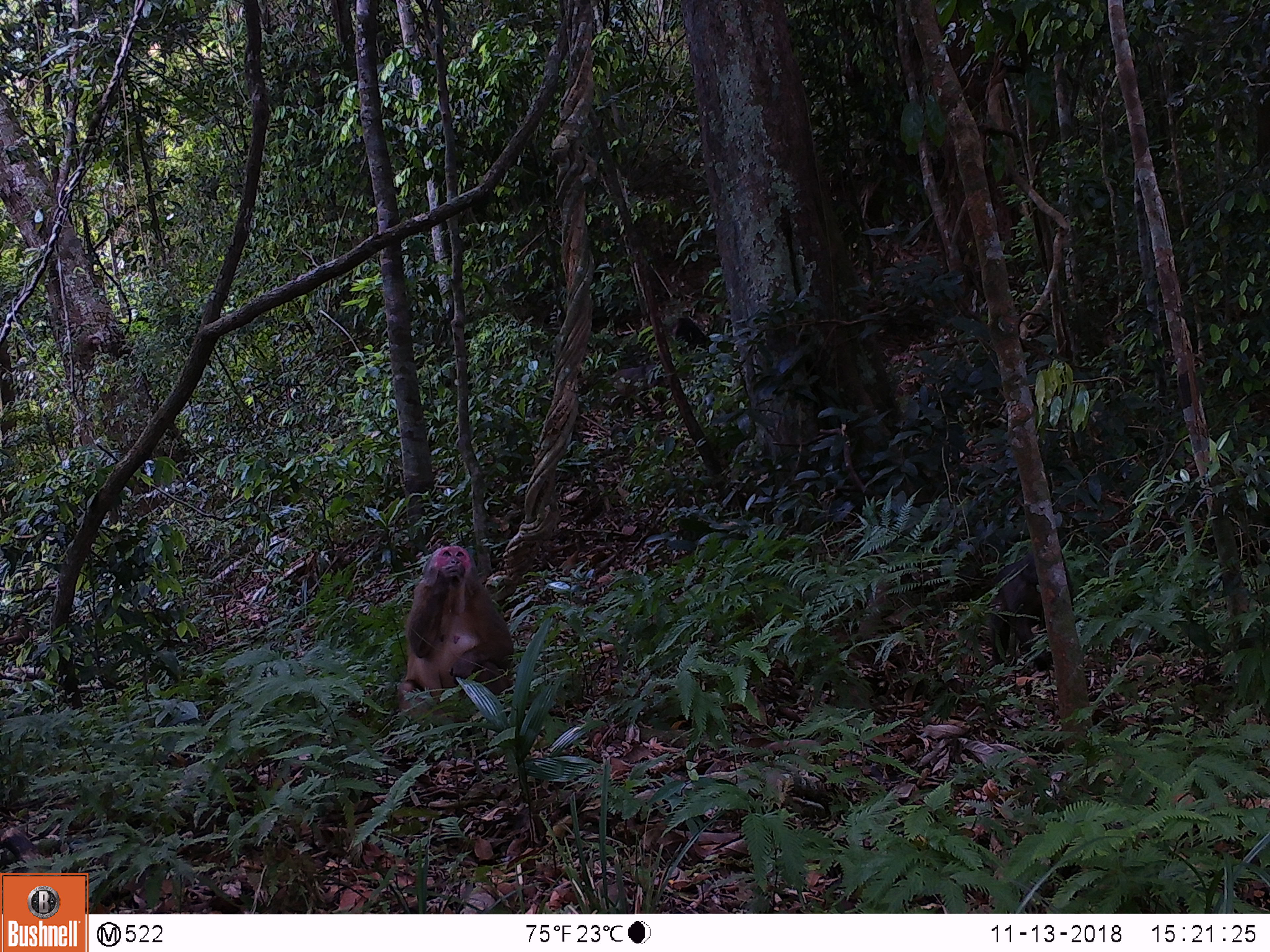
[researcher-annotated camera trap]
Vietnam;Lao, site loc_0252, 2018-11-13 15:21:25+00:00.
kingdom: Animalia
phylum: Chordata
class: Mammalia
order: Primates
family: Cercopithecidae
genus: Macaca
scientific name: Macaca arctoides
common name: stump-tailed macaque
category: stump tailed macaque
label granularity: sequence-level